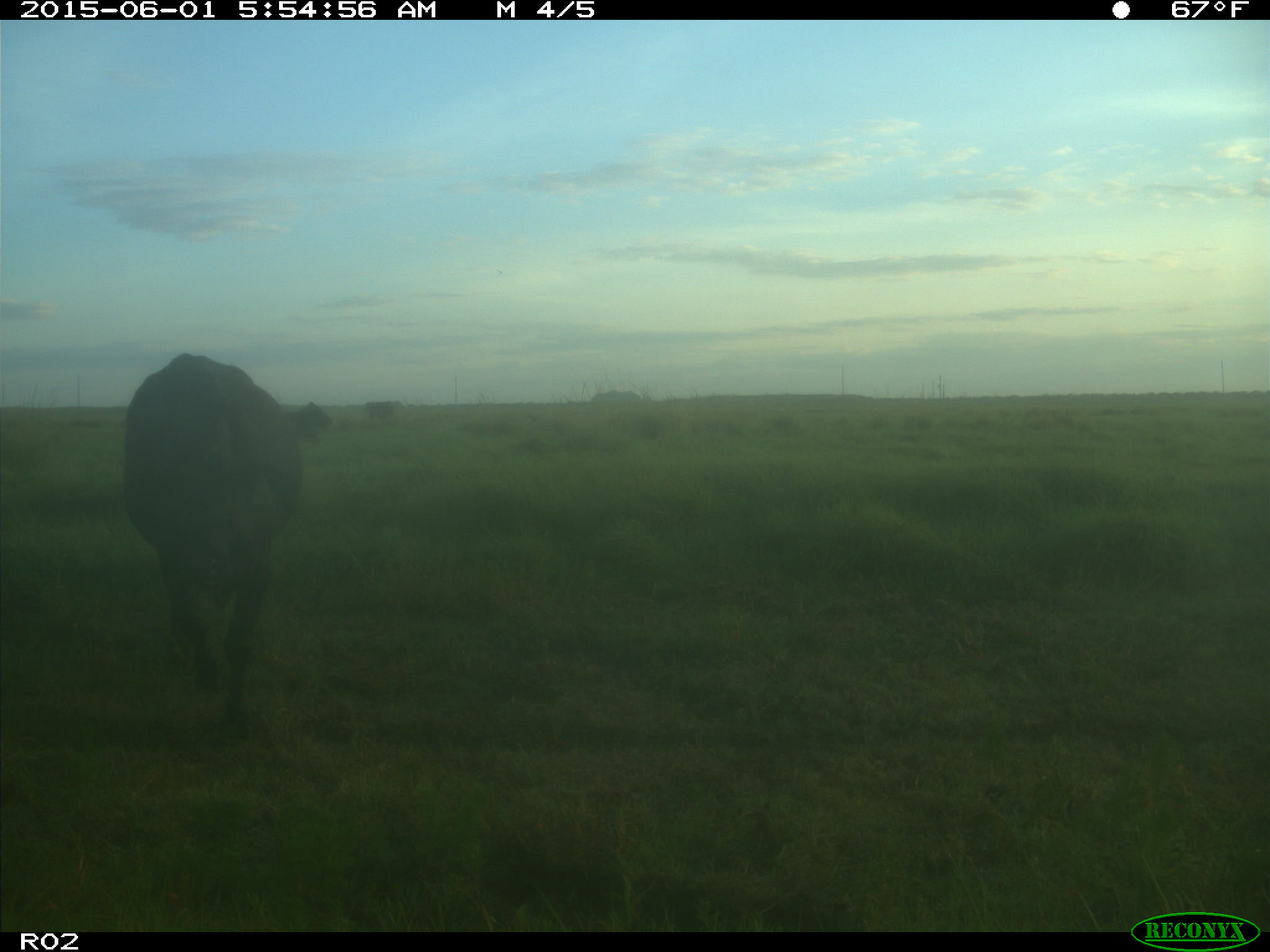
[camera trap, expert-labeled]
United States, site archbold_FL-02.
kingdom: Animalia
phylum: Chordata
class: Mammalia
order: Artiodactyla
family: Bovidae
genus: Bos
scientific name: Bos taurus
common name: domestic cow